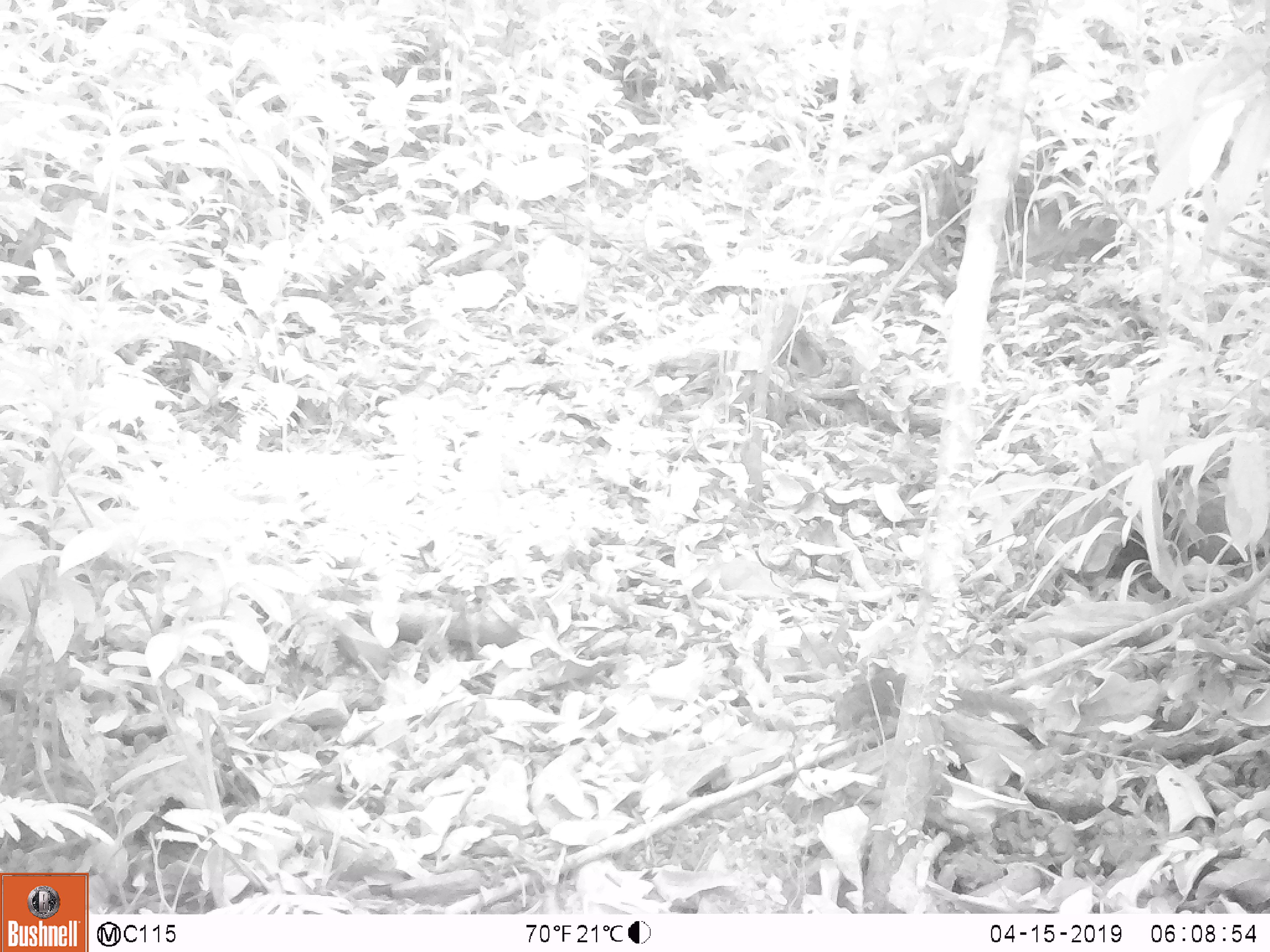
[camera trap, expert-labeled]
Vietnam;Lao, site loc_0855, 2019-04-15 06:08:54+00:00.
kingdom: Animalia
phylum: Chordata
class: Mammalia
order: Rodentia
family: Sciuridae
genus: Dremomys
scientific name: Dremomys rufigenis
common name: red-cheeked squirrel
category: red cheeked squirrel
Red cheeked squirrel (red-cheeked squirrel) (Dremomys rufigenis). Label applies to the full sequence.